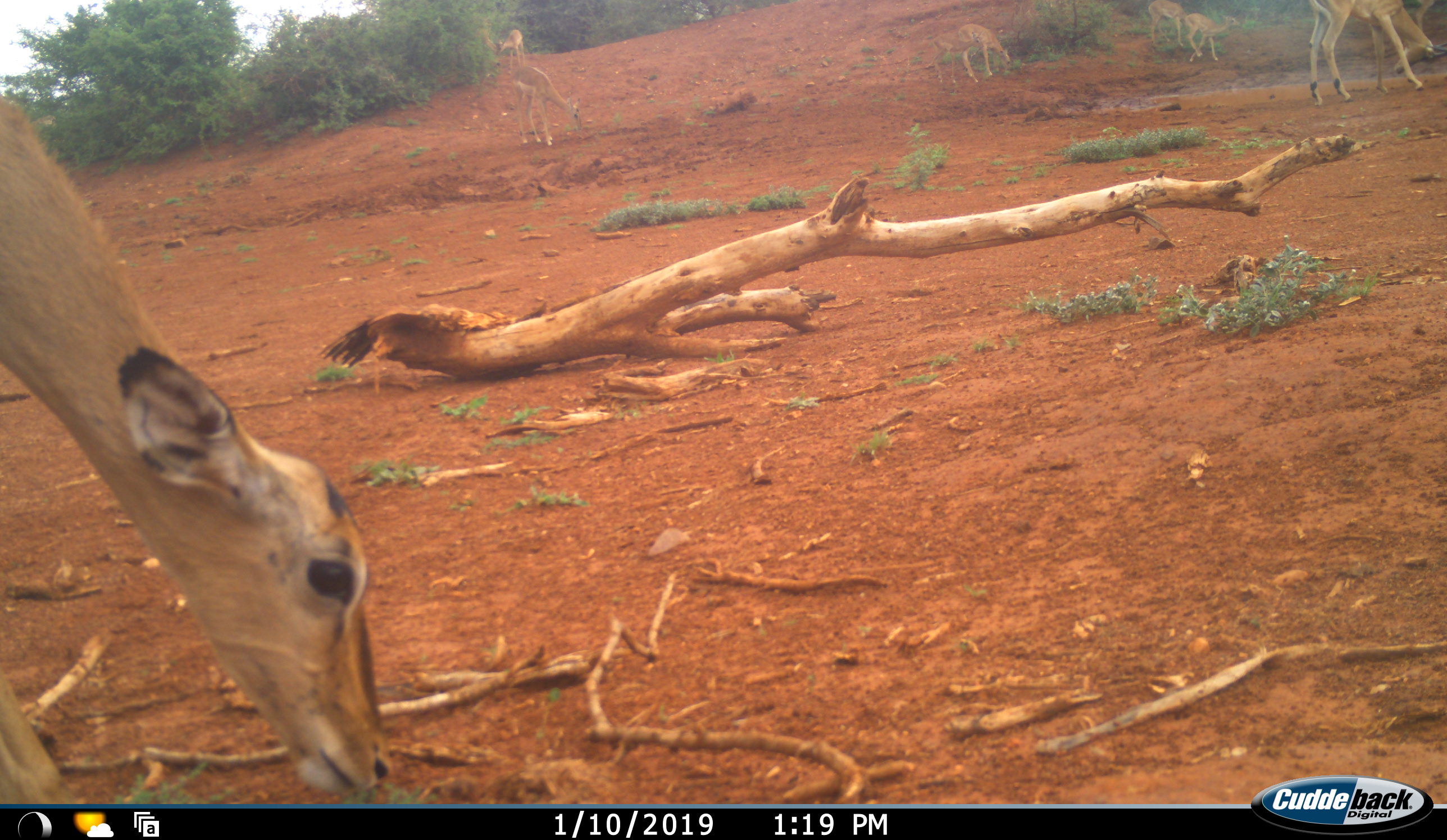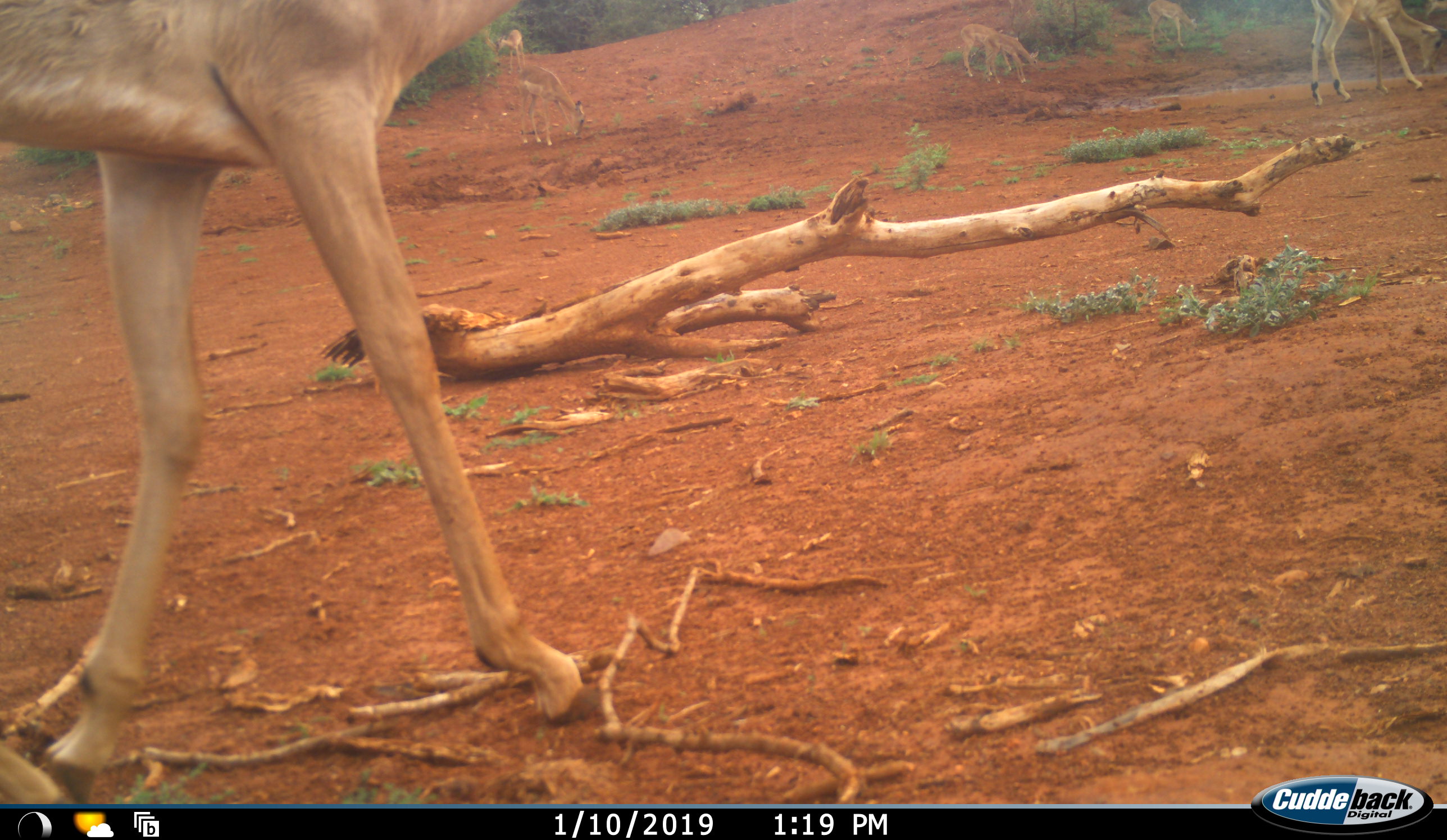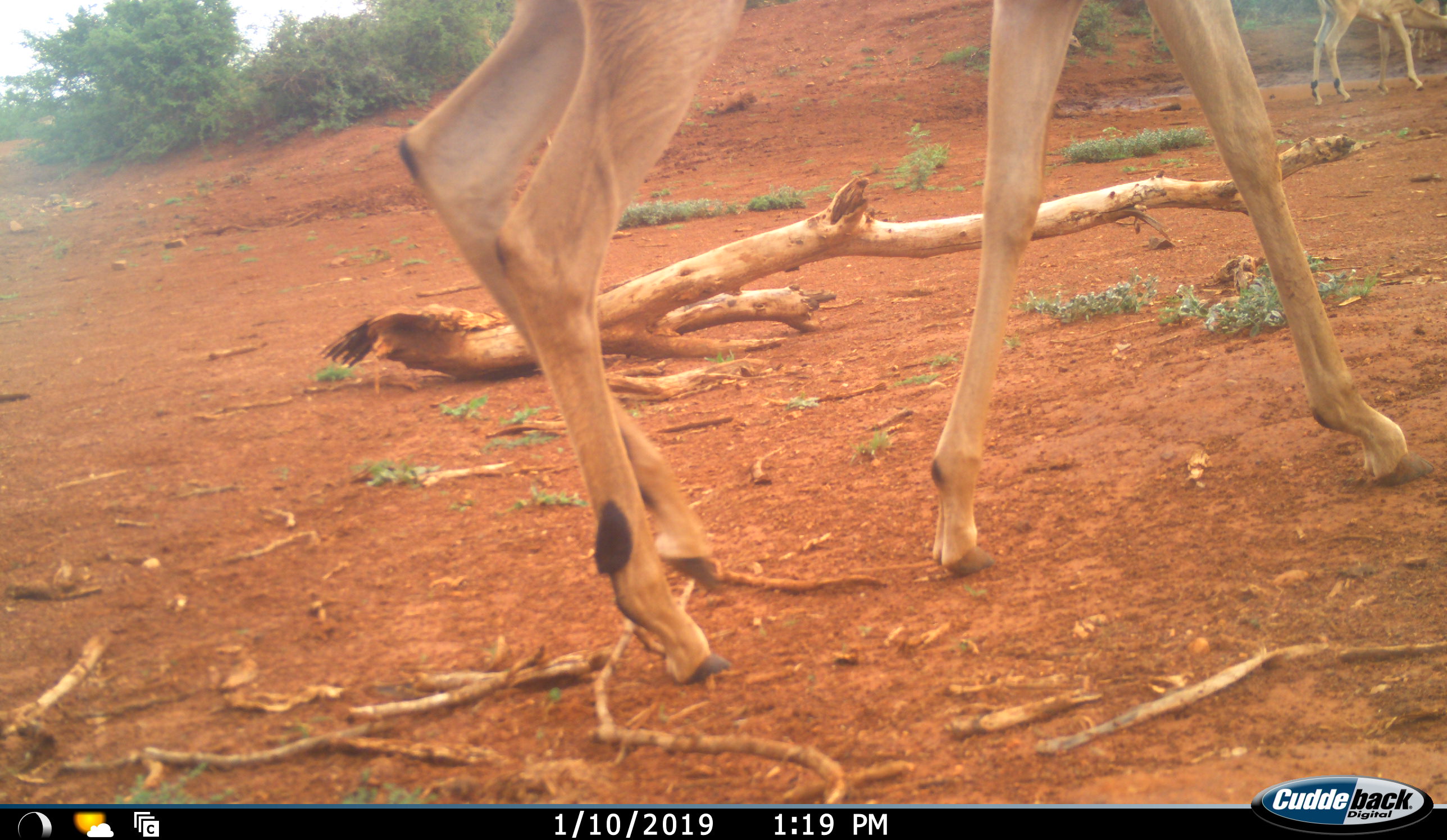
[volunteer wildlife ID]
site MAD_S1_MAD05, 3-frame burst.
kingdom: Animalia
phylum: Chordata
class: Mammalia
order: Artiodactyla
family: Bovidae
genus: Aepyceros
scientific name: Aepyceros melampus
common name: impala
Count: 7.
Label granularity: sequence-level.